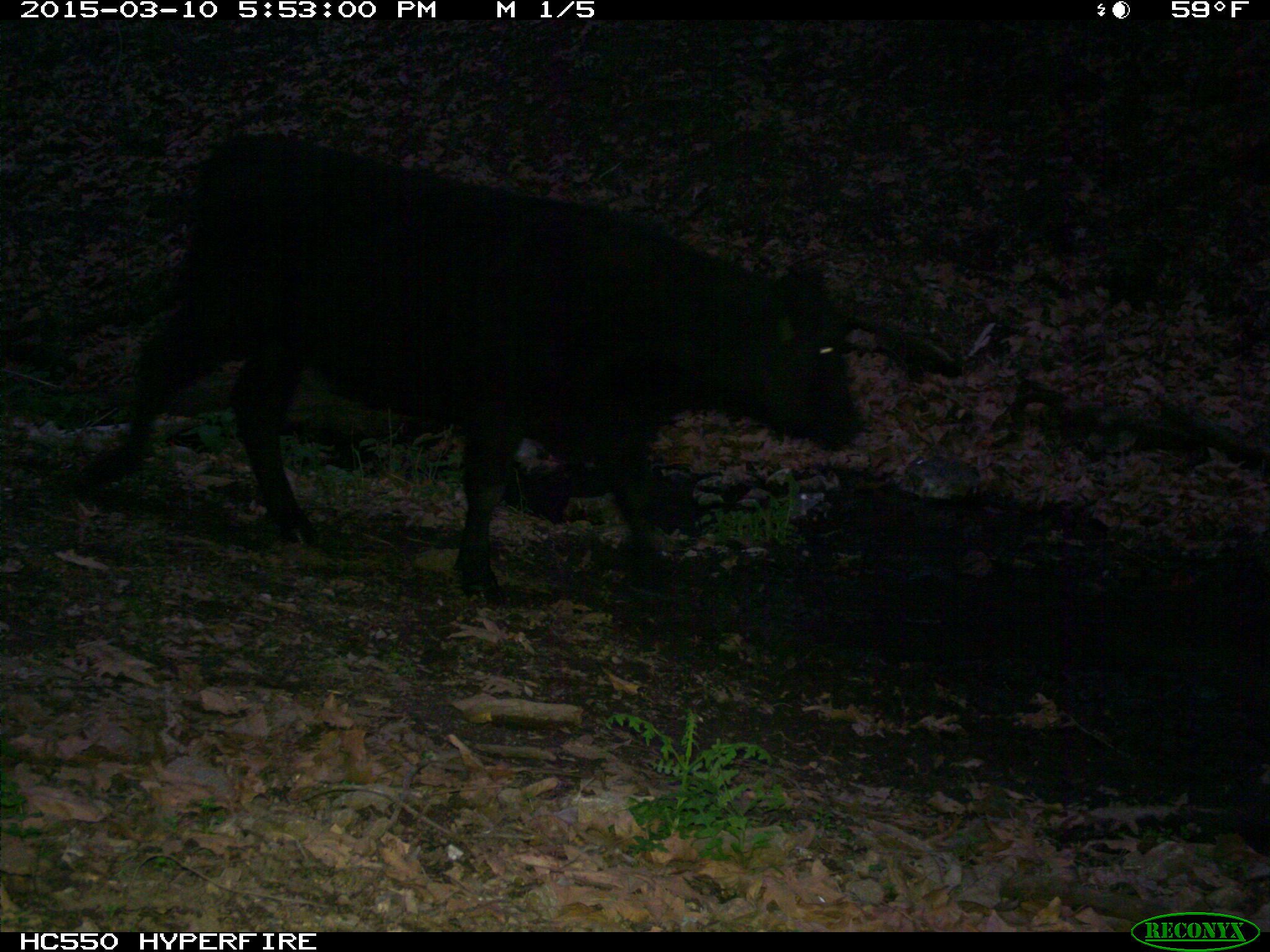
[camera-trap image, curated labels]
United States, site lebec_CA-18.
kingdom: Animalia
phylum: Chordata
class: Mammalia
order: Artiodactyla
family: Bovidae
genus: Bos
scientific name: Bos taurus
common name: domestic cow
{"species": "Bos taurus (domestic cow)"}